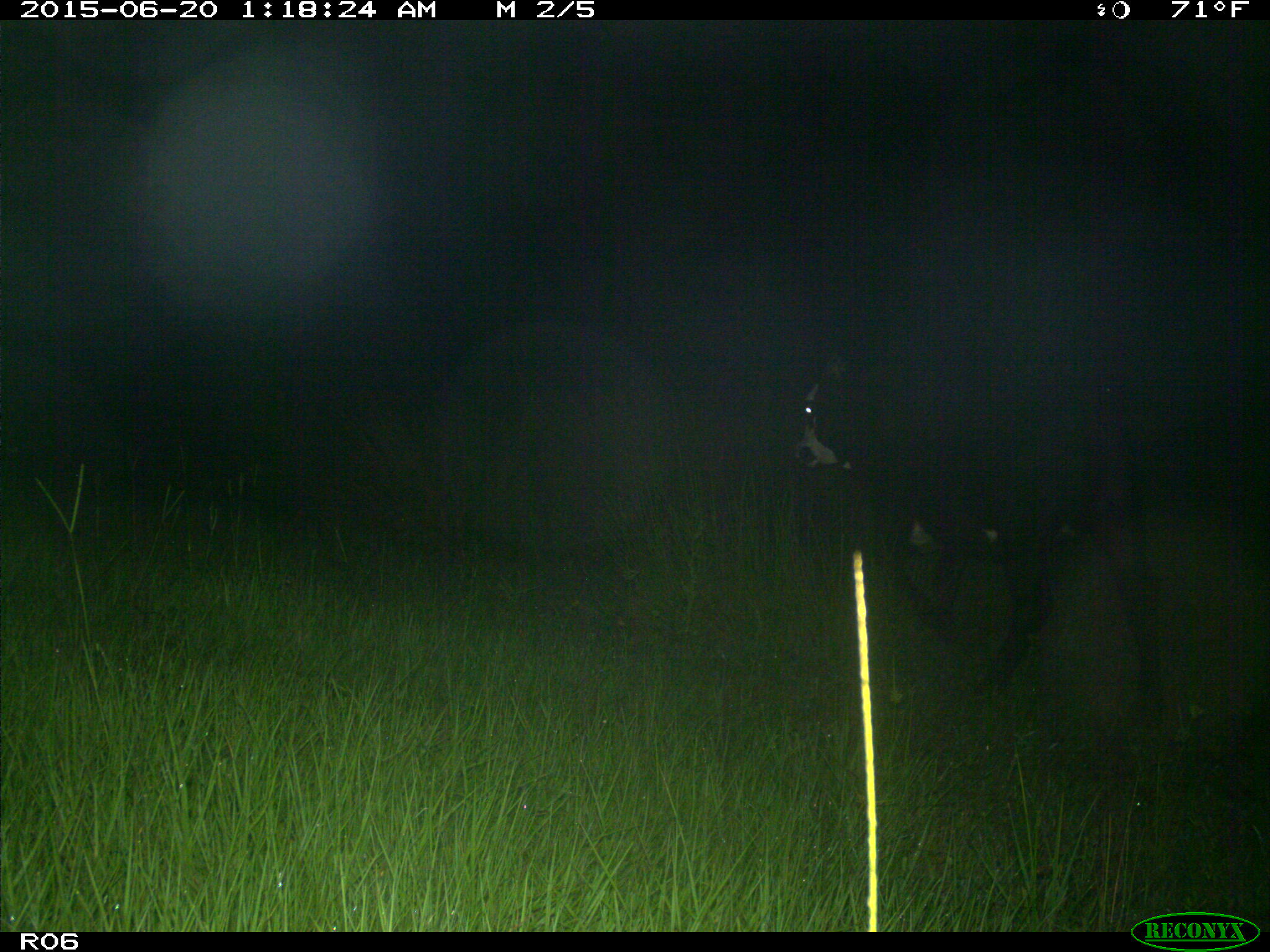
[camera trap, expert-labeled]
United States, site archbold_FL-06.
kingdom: Animalia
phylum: Chordata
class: Mammalia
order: Artiodactyla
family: Bovidae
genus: Bos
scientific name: Bos taurus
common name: domestic cow